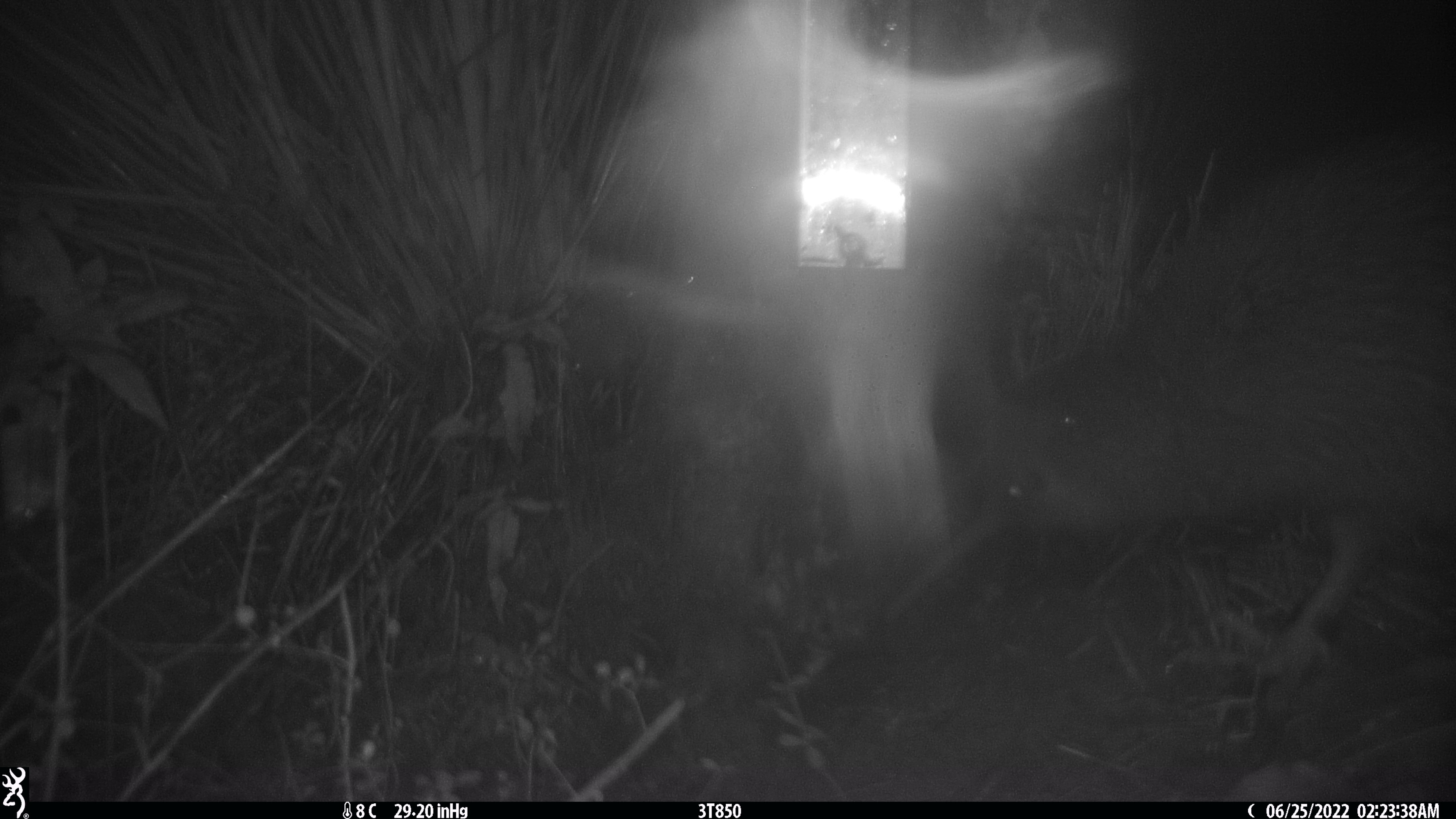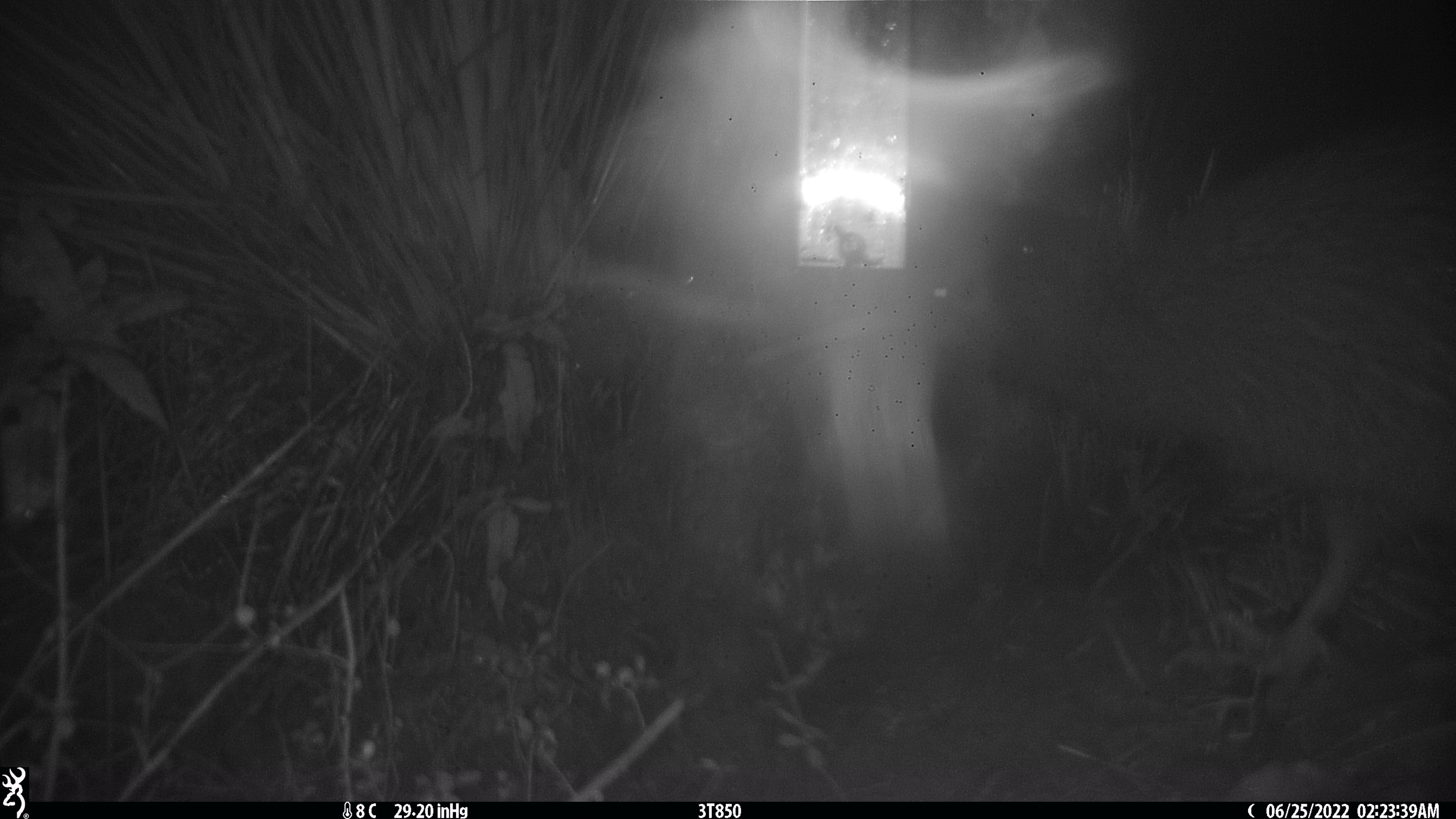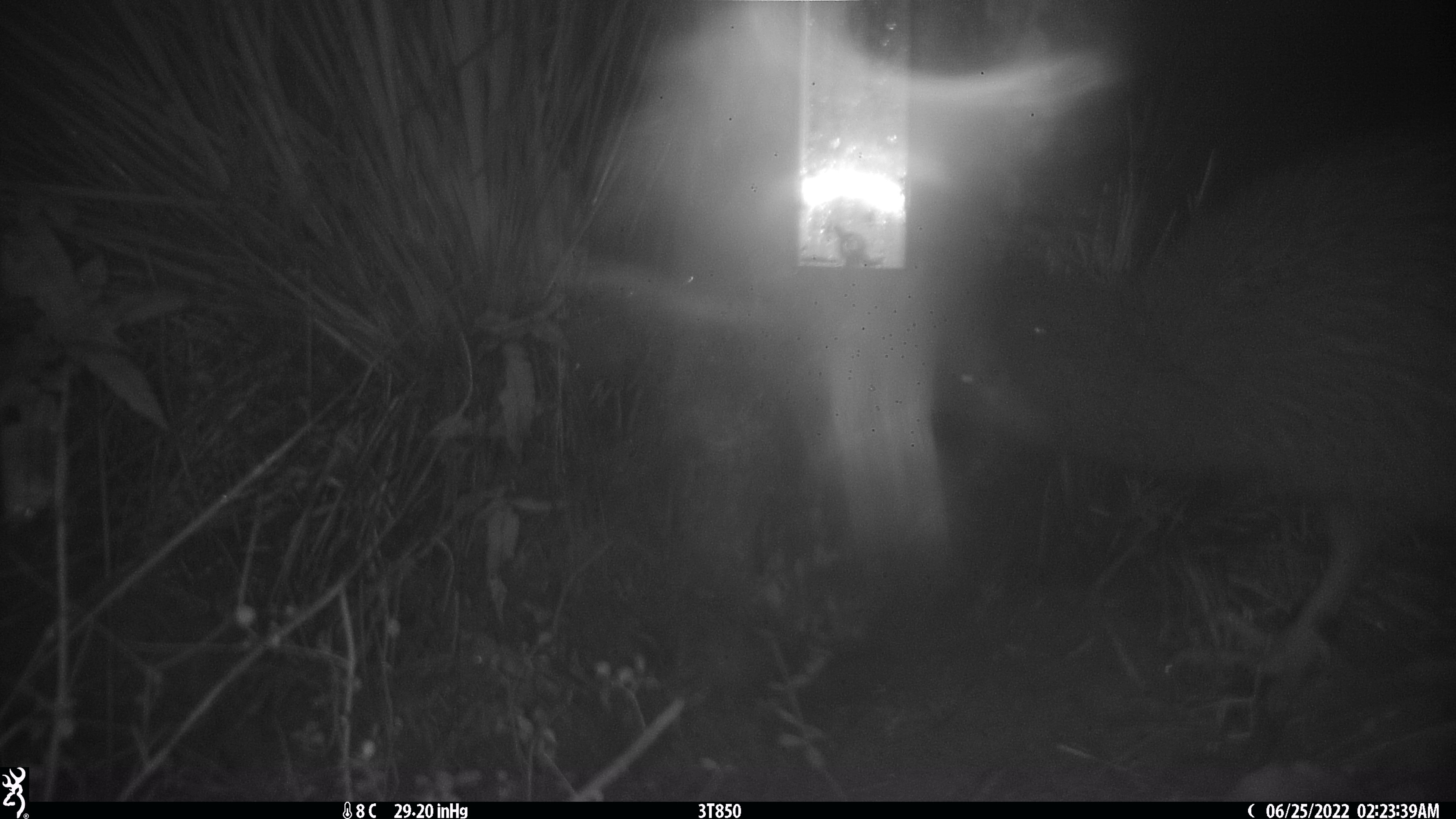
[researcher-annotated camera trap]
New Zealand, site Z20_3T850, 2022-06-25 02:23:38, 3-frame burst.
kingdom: Animalia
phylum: Chordata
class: Aves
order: Apterygiformes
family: Apterygidae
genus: Apteryx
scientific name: Apteryx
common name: kiwi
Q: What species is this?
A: Kiwi (Apteryx).